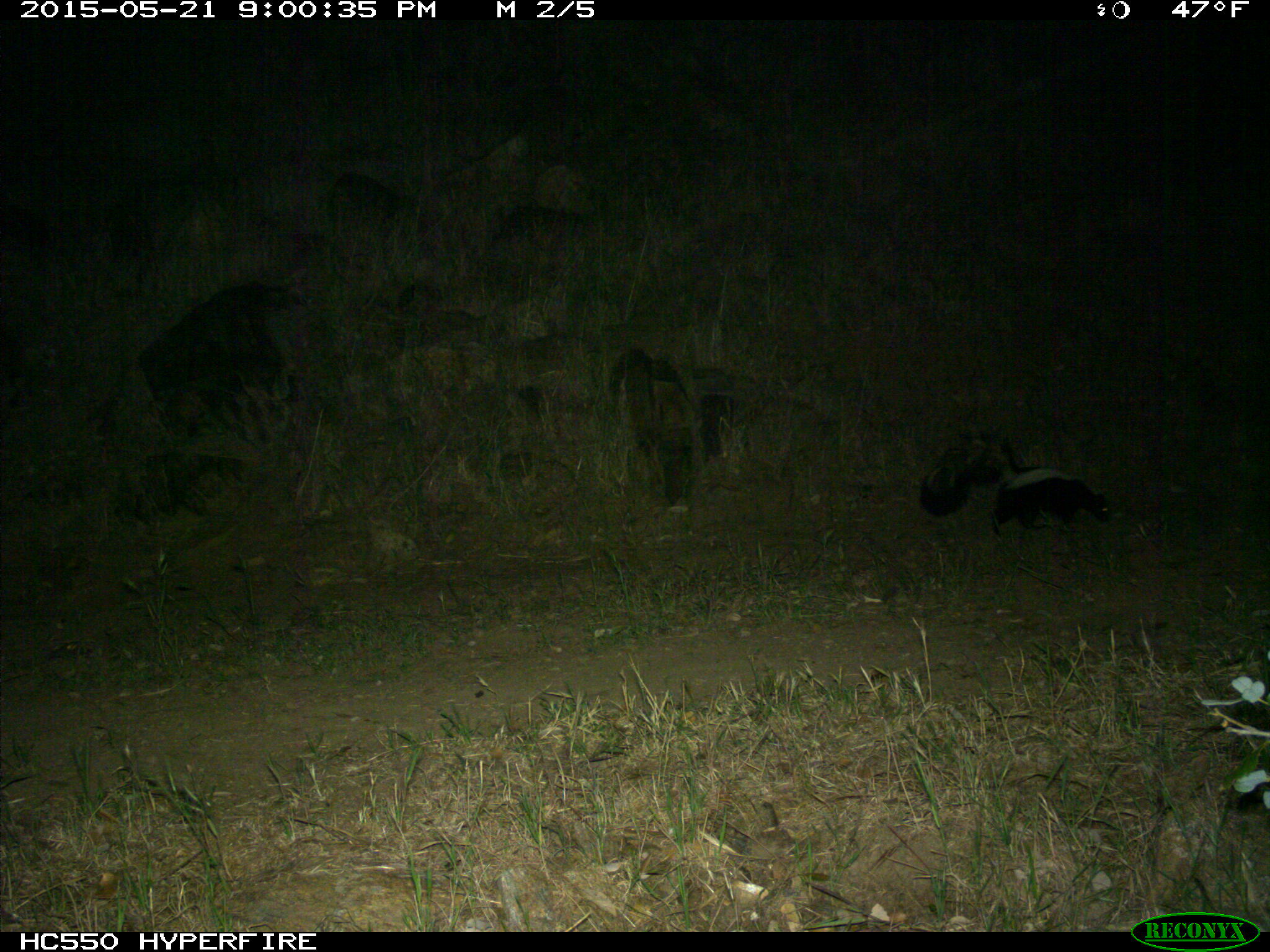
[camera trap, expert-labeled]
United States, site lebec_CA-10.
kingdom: Animalia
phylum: Chordata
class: Mammalia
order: Carnivora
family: Mephitidae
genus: Mephitis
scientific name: Mephitis mephitis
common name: striped skunk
Mephitis mephitis (striped skunk).